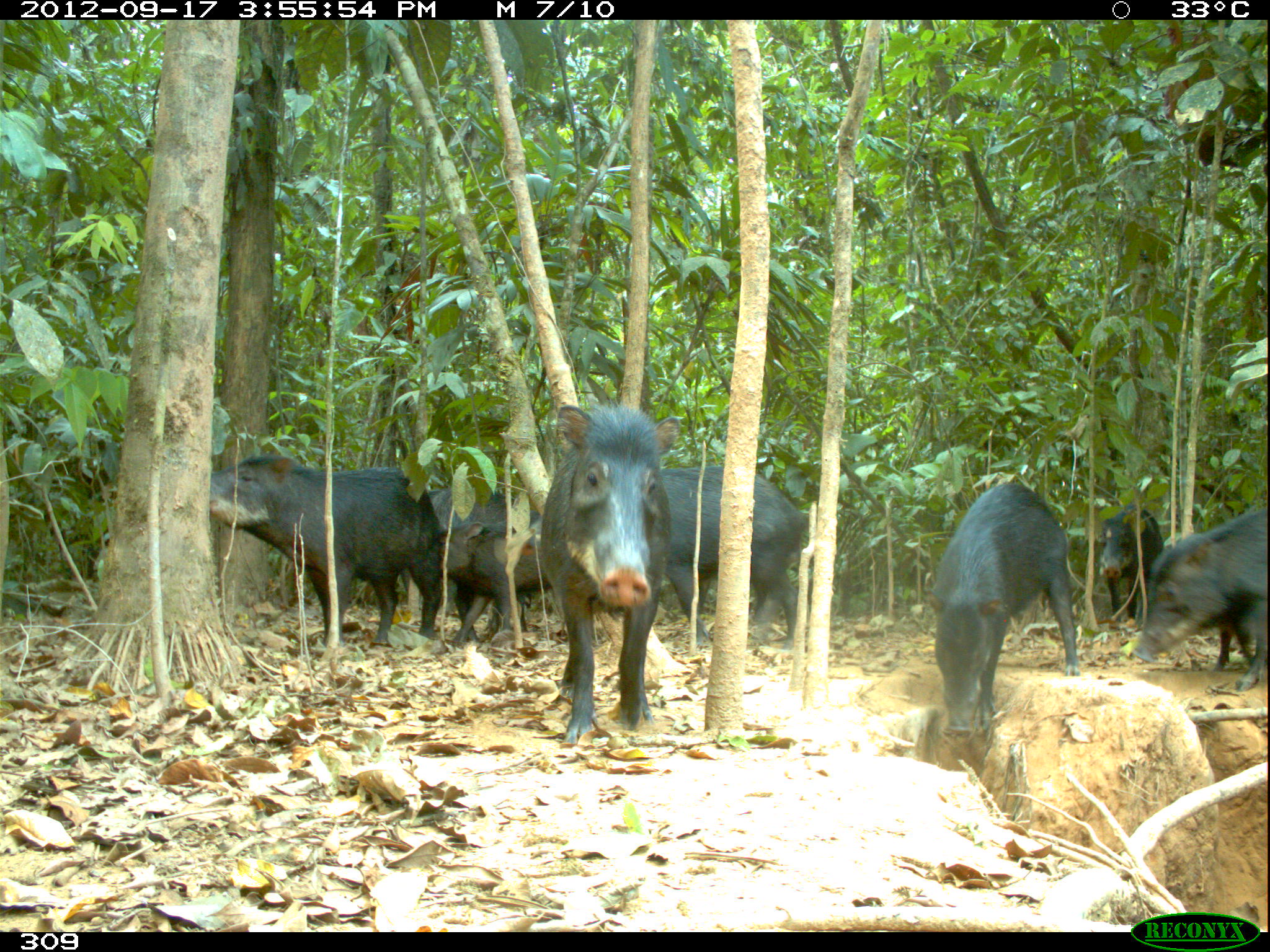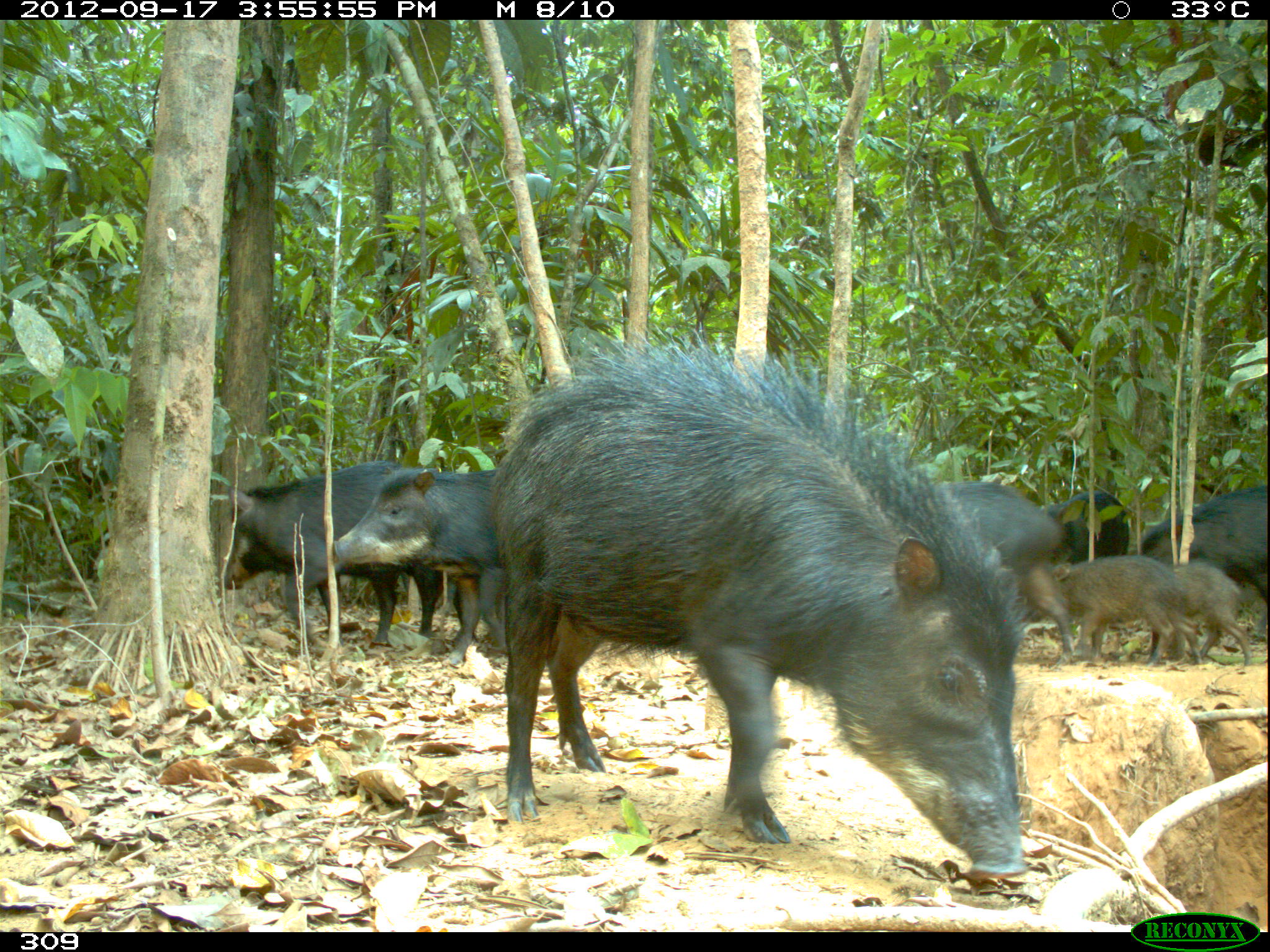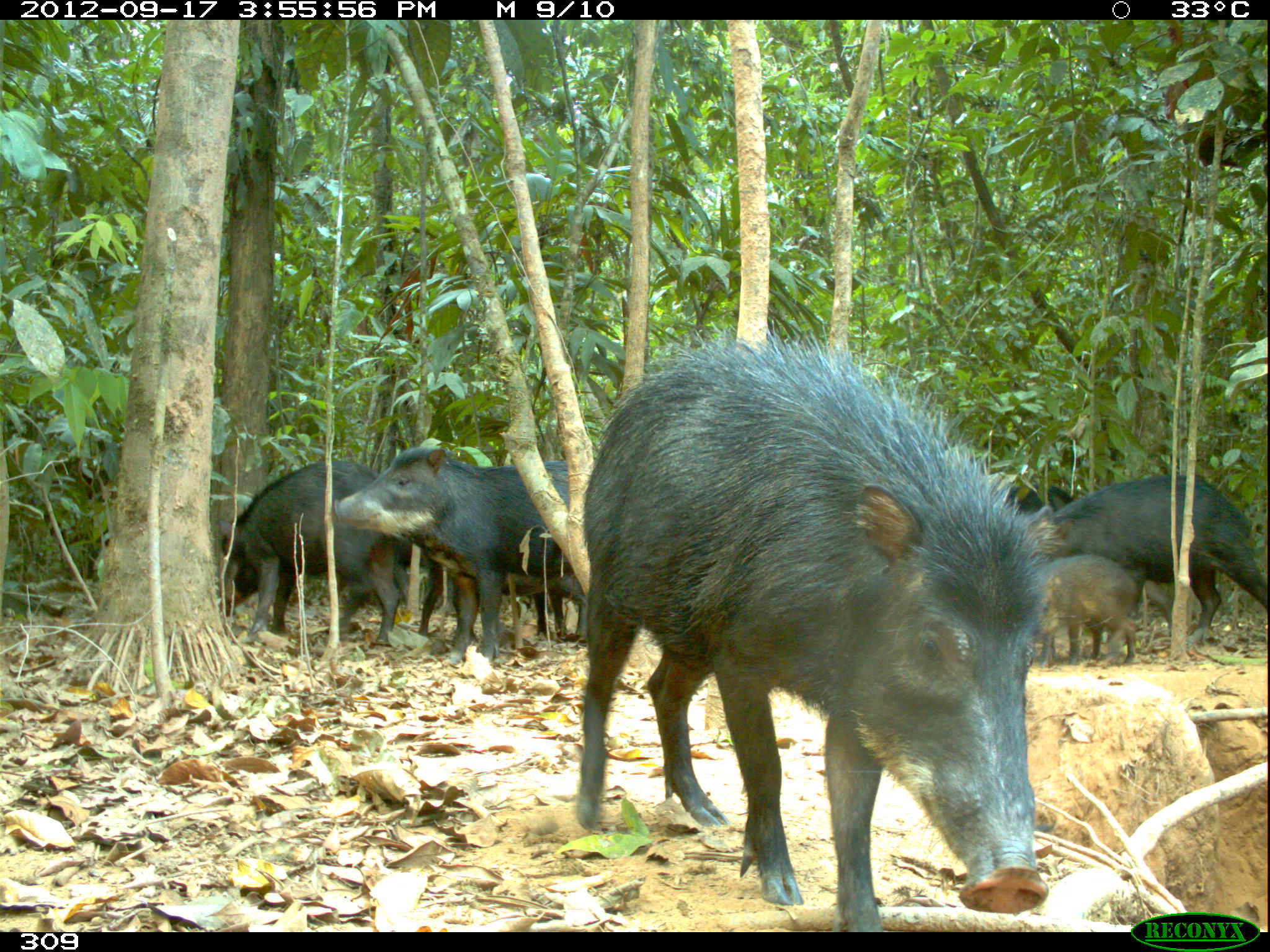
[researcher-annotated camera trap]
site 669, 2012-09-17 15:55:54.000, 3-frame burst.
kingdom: Animalia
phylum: Chordata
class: Mammalia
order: Artiodactyla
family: Tayassuidae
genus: Tayassu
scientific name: Tayassu pecari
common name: white-lipped peccary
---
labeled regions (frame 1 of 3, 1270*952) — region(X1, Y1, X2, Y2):
tayassu pecari: region(536, 400, 680, 744); region(207, 452, 453, 645); region(922, 482, 1081, 738); region(656, 463, 807, 652); region(1137, 499, 1270, 692); region(437, 508, 542, 648); region(1096, 499, 1164, 622); region(415, 484, 538, 531)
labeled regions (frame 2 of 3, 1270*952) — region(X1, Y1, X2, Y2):
tayassu pecari: region(485, 326, 1040, 881); region(219, 457, 409, 649); region(329, 467, 507, 661); region(906, 477, 1076, 665); region(1045, 554, 1202, 667); region(1134, 484, 1268, 610); region(1149, 559, 1253, 667); region(1032, 488, 1130, 564)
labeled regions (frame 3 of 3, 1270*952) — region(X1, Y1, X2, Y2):
tayassu pecari: region(567, 341, 1056, 927); region(331, 444, 579, 663); region(1013, 471, 1268, 648); region(209, 458, 404, 662); region(419, 528, 571, 646); region(1024, 556, 1142, 665); region(1007, 483, 1075, 516)